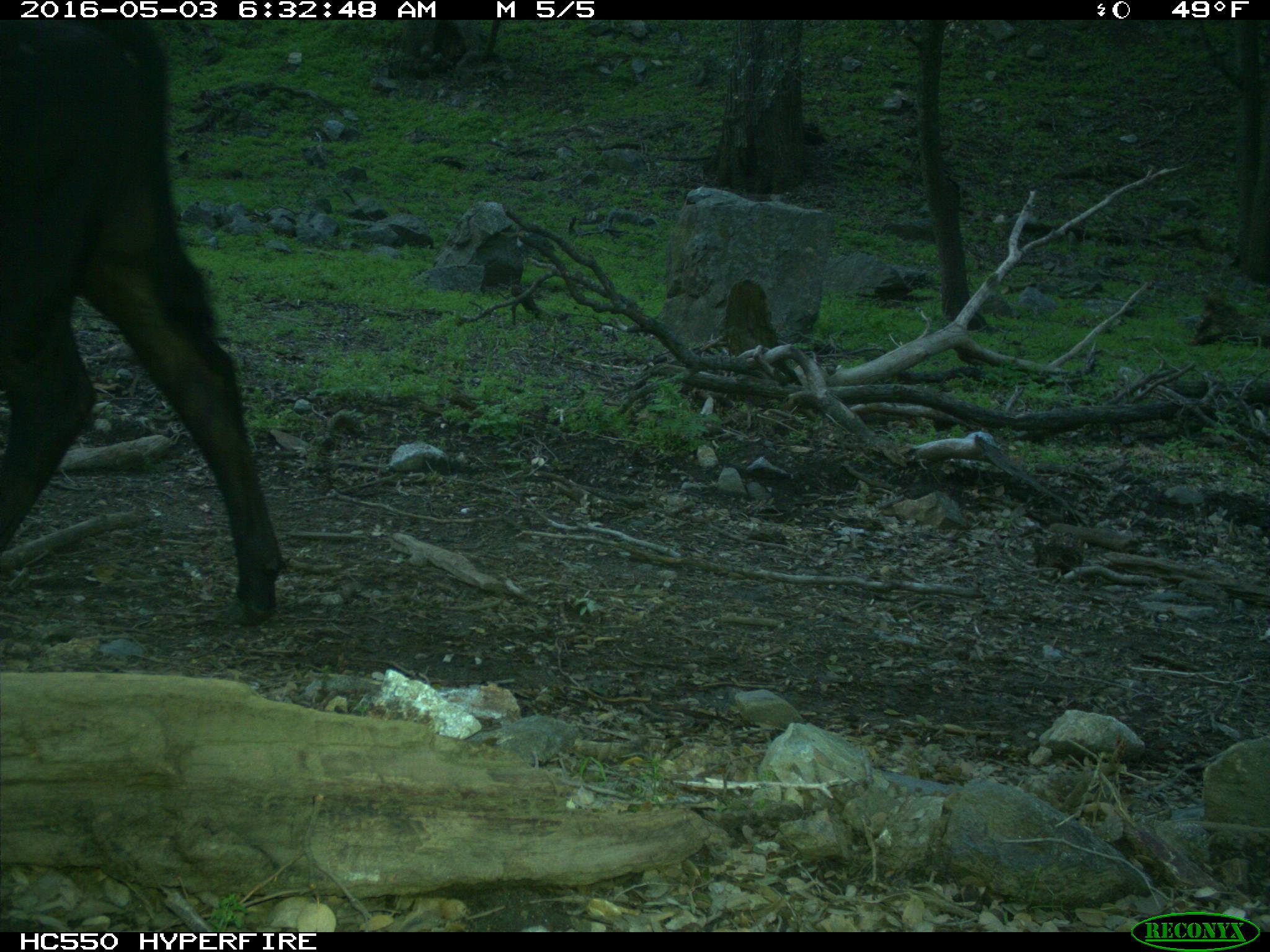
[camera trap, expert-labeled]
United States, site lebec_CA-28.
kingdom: Animalia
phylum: Chordata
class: Mammalia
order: Artiodactyla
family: Bovidae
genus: Bos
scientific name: Bos taurus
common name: domestic cow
Bos taurus (domestic cow).